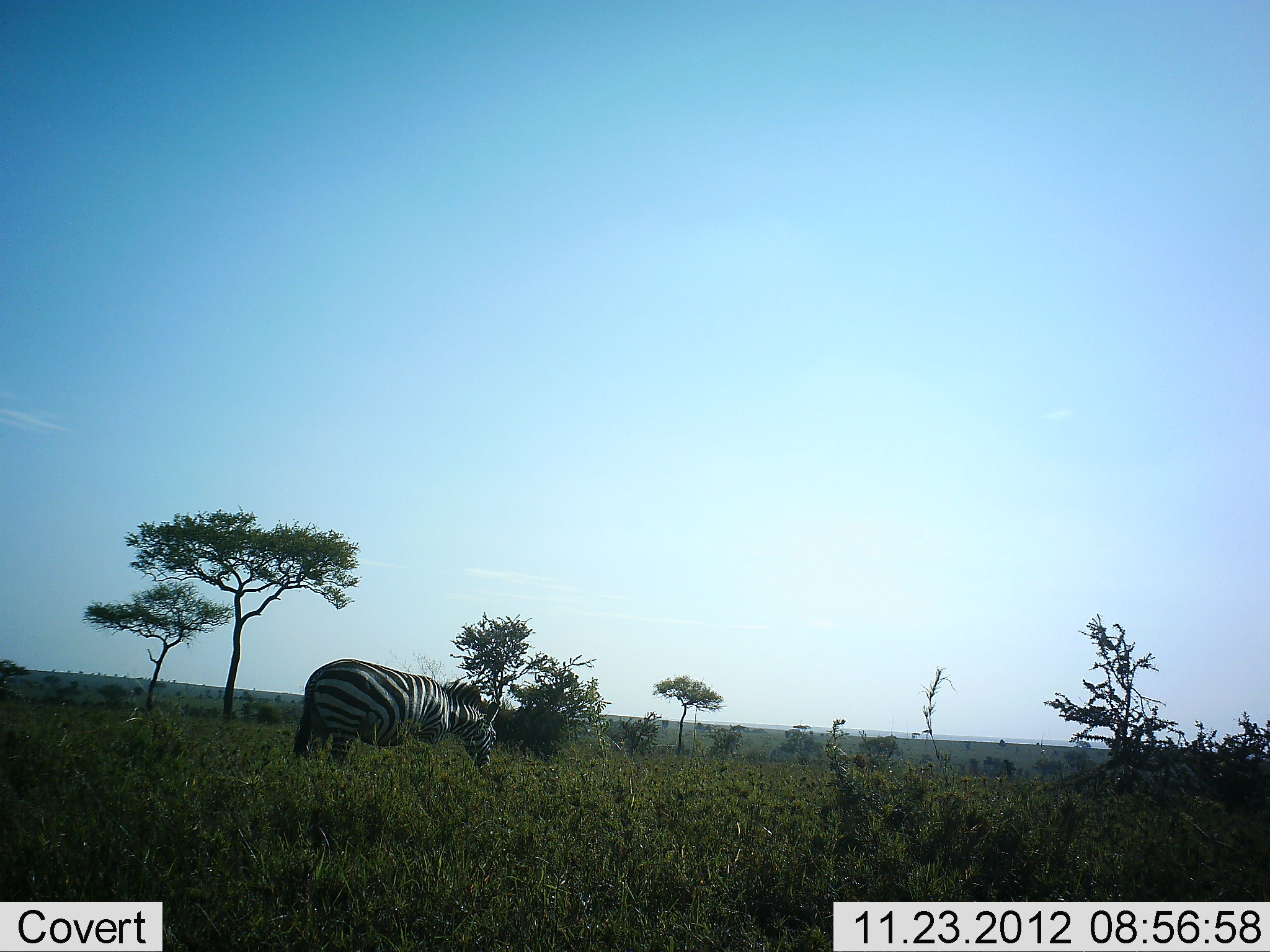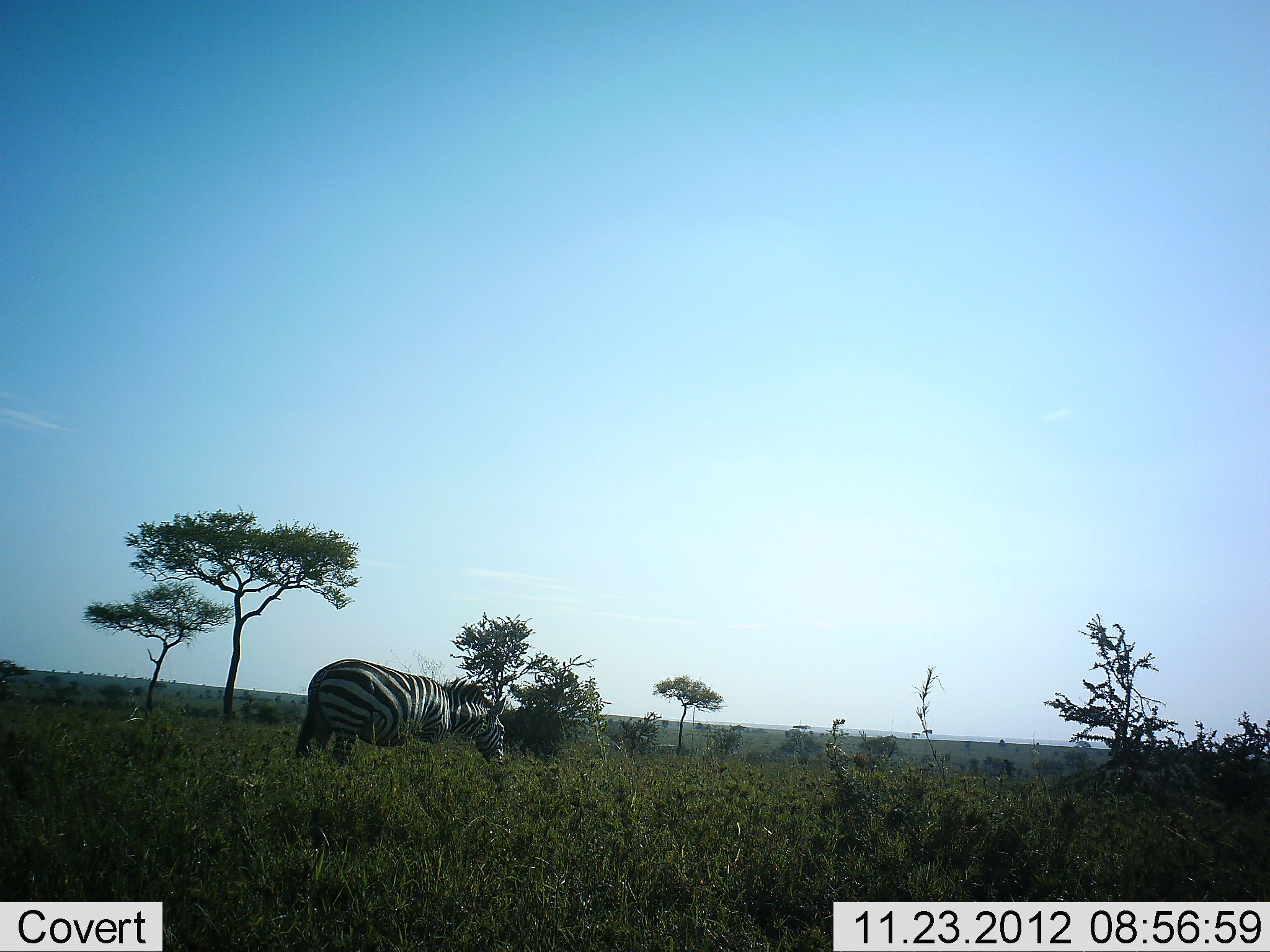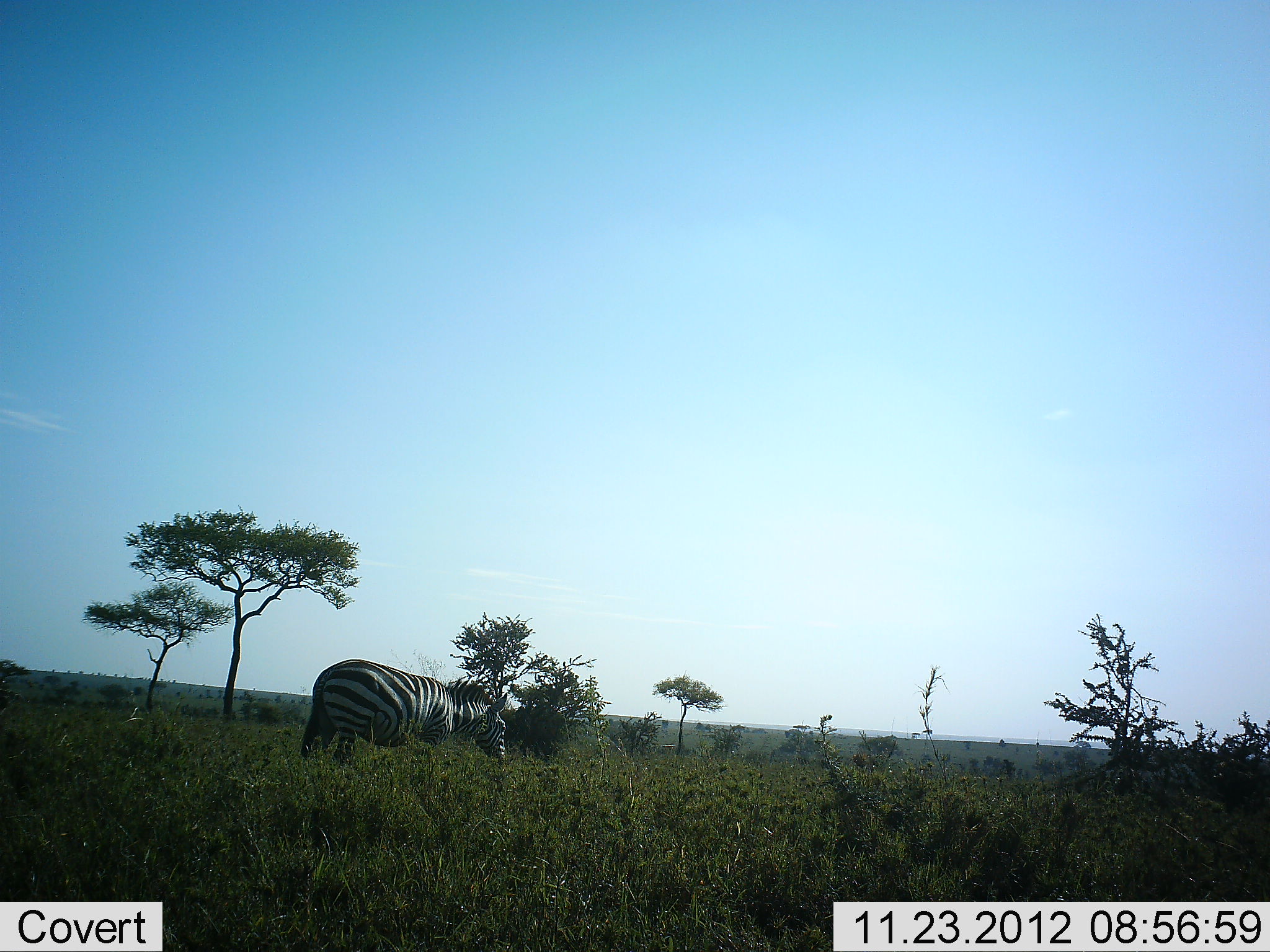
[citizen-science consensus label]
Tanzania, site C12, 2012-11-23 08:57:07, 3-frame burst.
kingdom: Animalia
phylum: Chordata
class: Mammalia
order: Perissodactyla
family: Equidae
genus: Equus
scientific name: Equus quagga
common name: plains zebra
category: zebra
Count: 1.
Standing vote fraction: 60%.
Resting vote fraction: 0%.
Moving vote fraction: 0%.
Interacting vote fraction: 0%.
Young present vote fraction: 0%.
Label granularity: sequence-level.